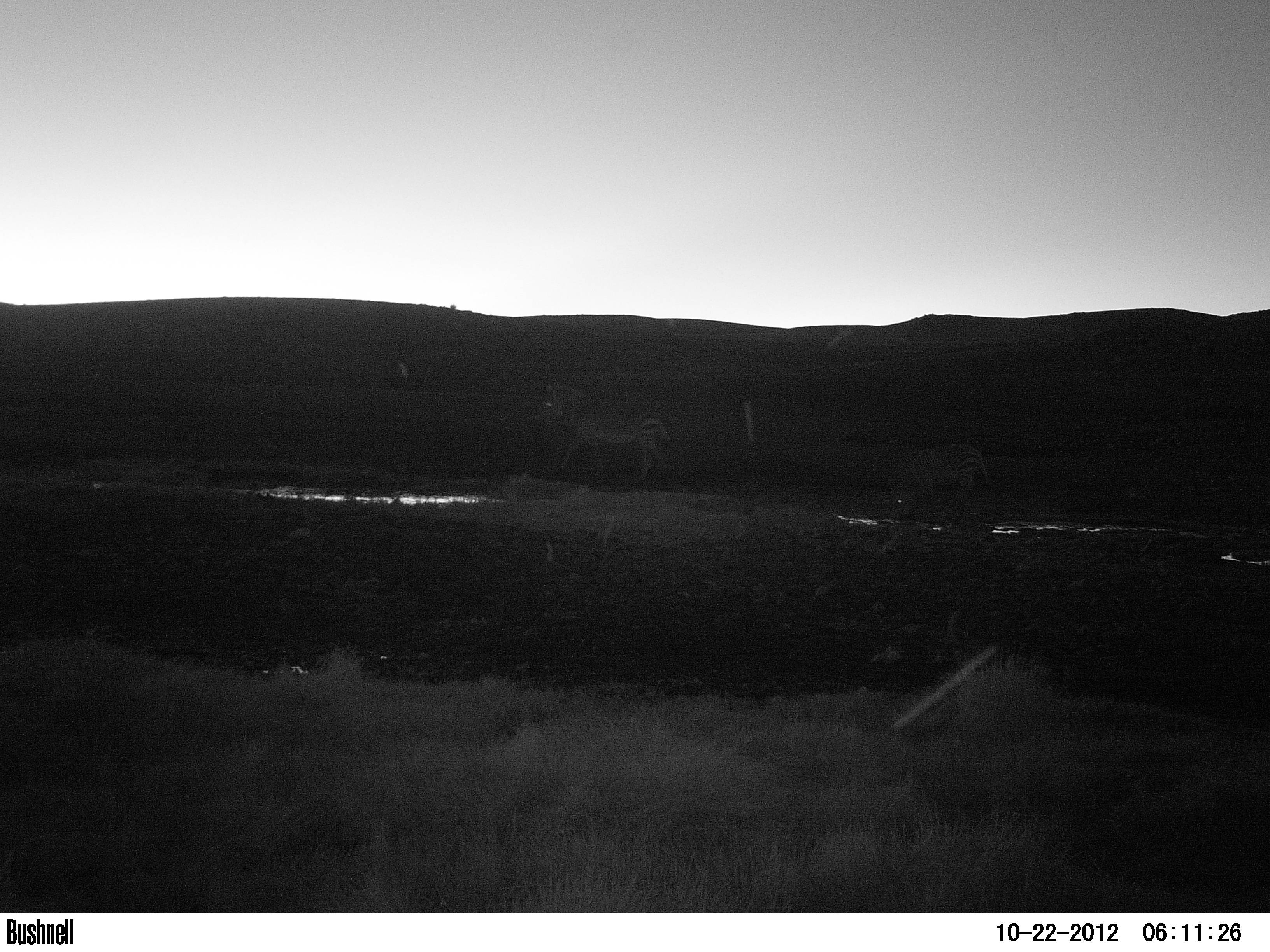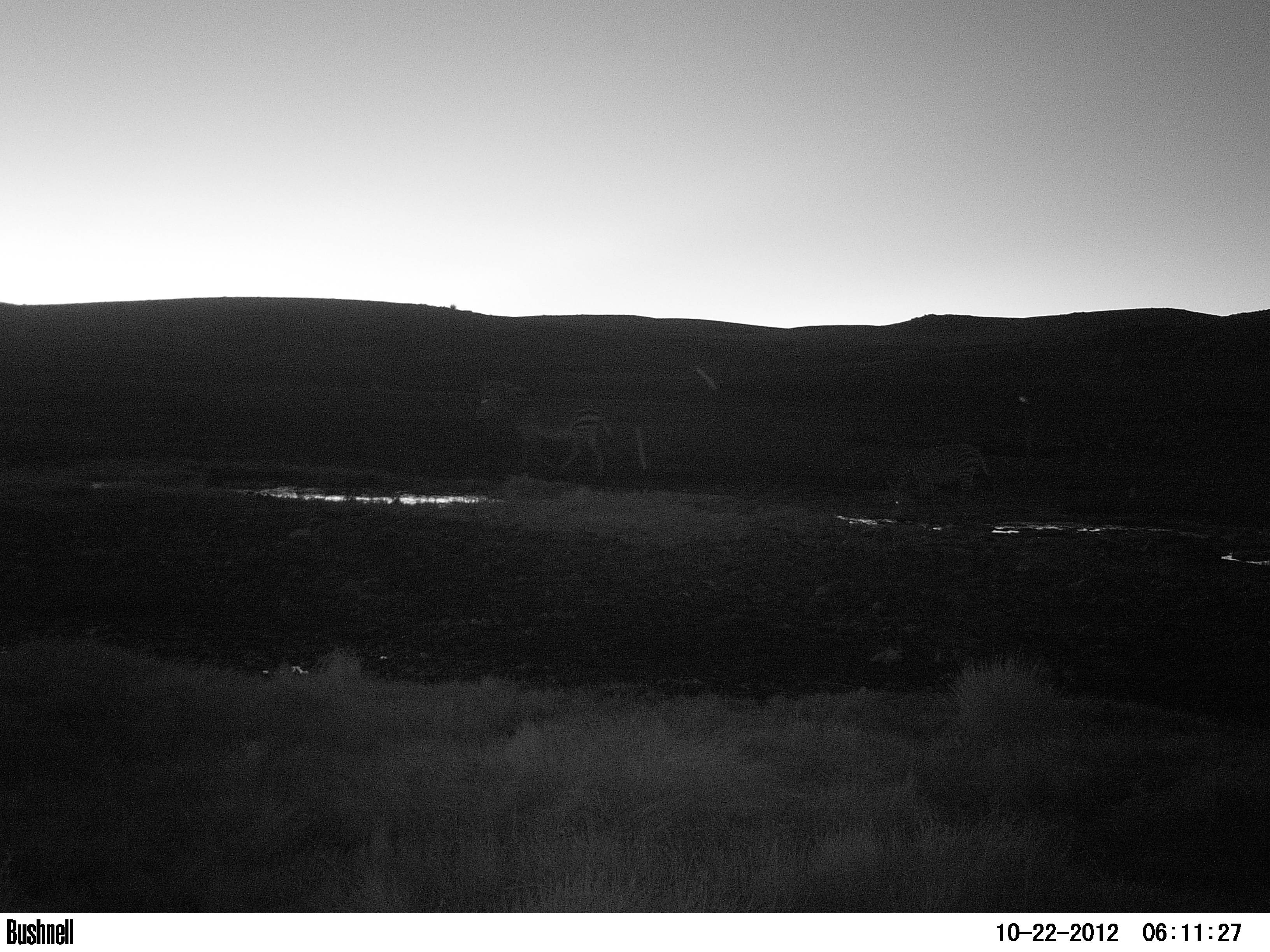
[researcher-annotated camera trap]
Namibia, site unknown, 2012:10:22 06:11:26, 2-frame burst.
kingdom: Animalia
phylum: Chordata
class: Mammalia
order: Perissodactyla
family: Equidae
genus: Equus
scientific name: Equus zebra hartmannae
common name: hartmann's mountain zebra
Equus zebra hartmannae (hartmann's mountain zebra).